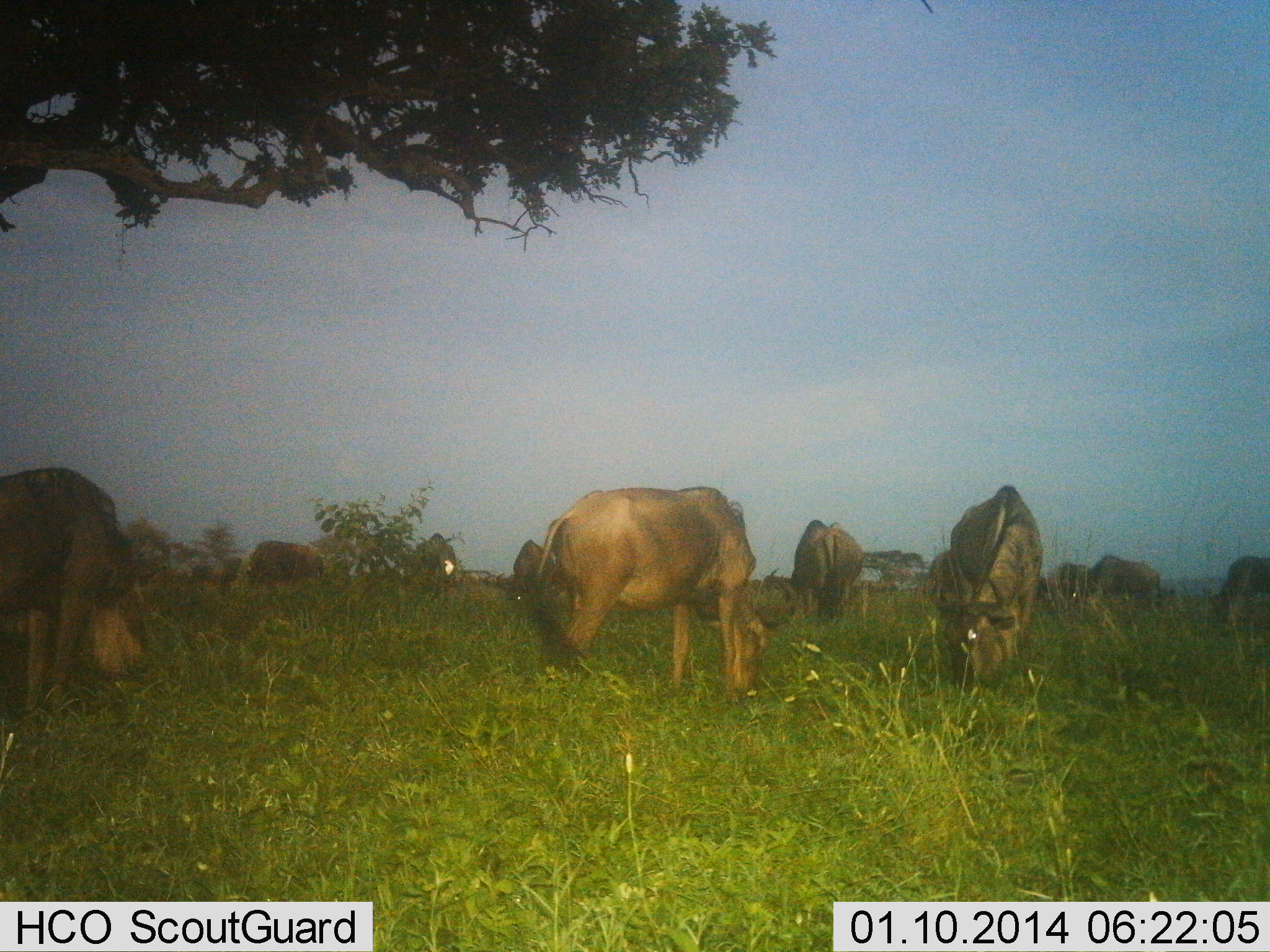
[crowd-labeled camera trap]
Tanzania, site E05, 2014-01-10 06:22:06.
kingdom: Animalia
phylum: Chordata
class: Mammalia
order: Artiodactyla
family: Bovidae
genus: Connochaetes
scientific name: Connochaetes taurinus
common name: blue wildebeest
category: wildebeest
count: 11-50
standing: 10%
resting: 10%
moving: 0%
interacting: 0%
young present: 0%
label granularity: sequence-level